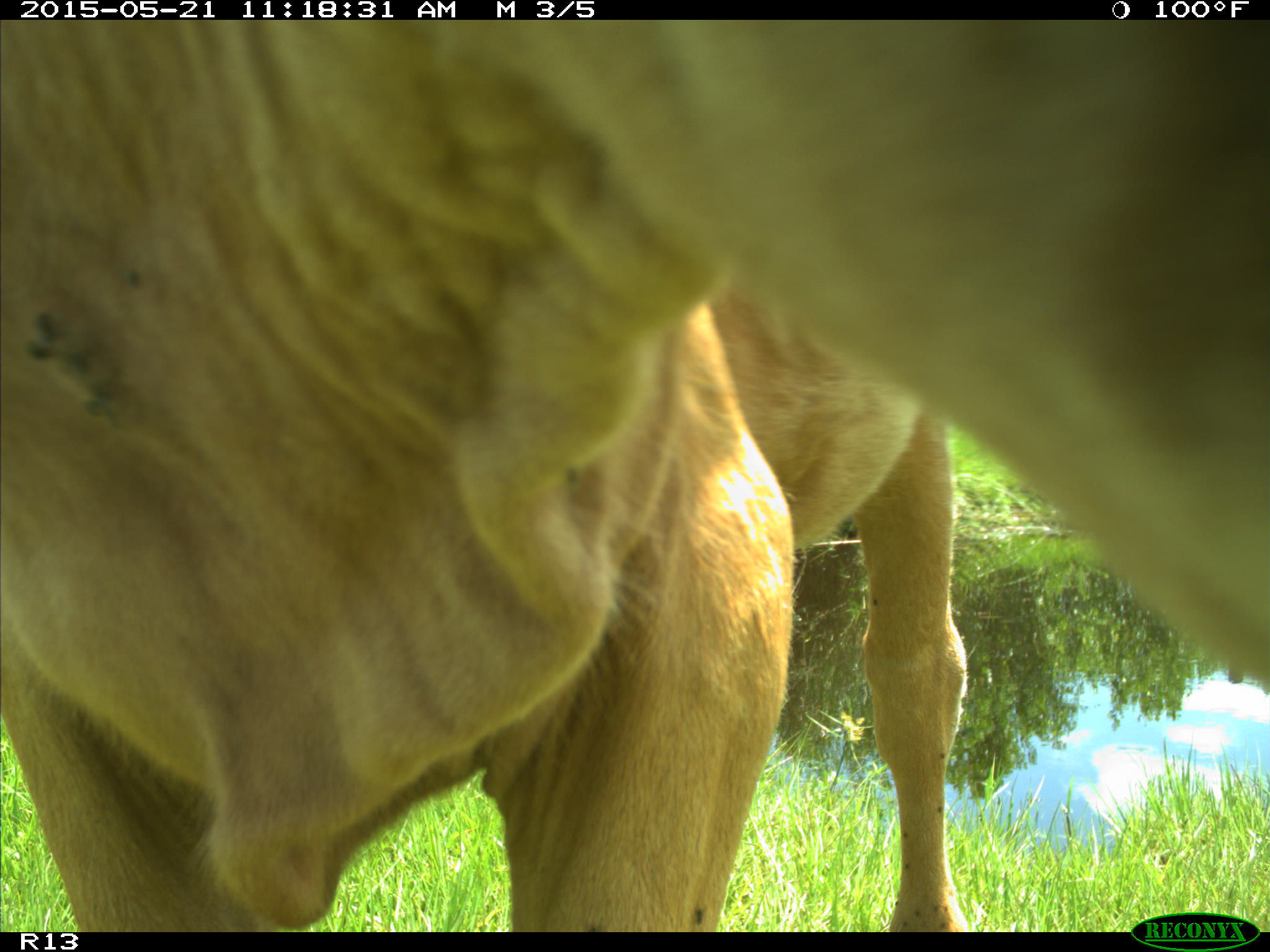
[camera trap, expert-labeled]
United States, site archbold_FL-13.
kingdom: Animalia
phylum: Chordata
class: Mammalia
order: Artiodactyla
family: Bovidae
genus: Bos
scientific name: Bos taurus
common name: domestic cow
Bos taurus (domestic cow).